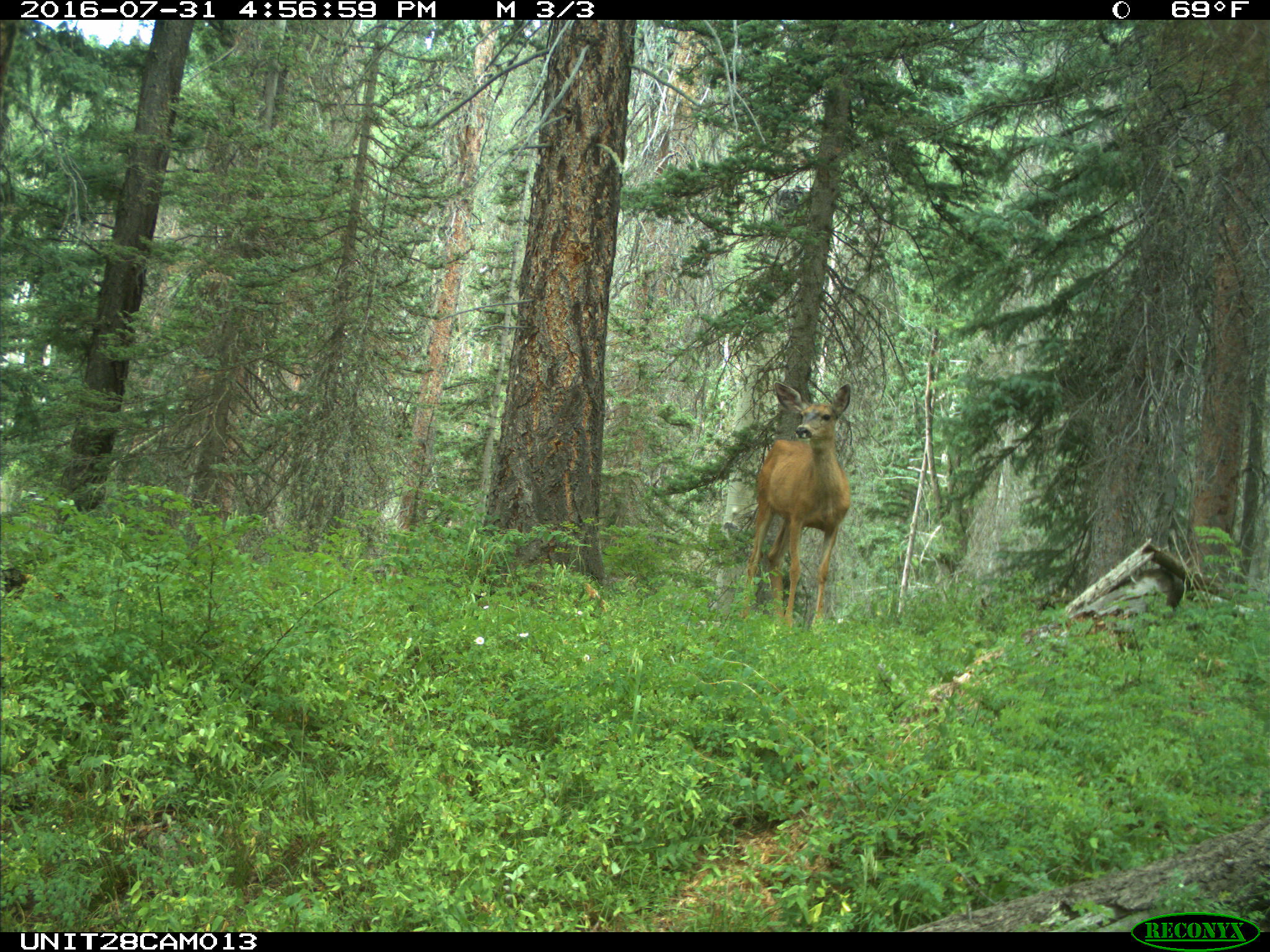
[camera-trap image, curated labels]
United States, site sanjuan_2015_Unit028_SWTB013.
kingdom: Animalia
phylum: Chordata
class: Mammalia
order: Artiodactyla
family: Cervidae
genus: Odocoileus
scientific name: Odocoileus hemionus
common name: mule deer